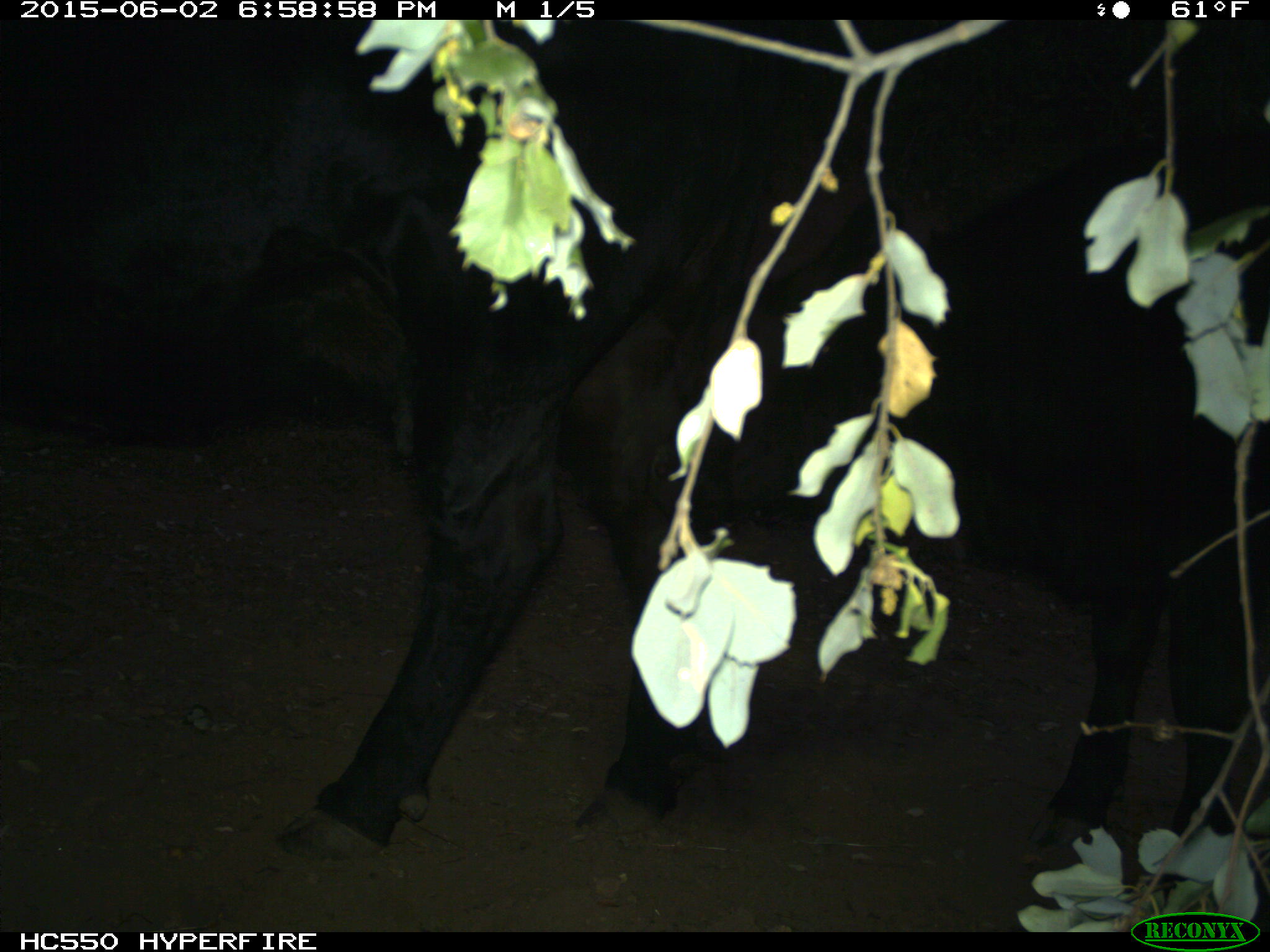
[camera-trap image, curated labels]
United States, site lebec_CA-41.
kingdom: Animalia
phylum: Chordata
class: Mammalia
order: Artiodactyla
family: Bovidae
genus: Bos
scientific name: Bos taurus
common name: domestic cow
Bos taurus (domestic cow).